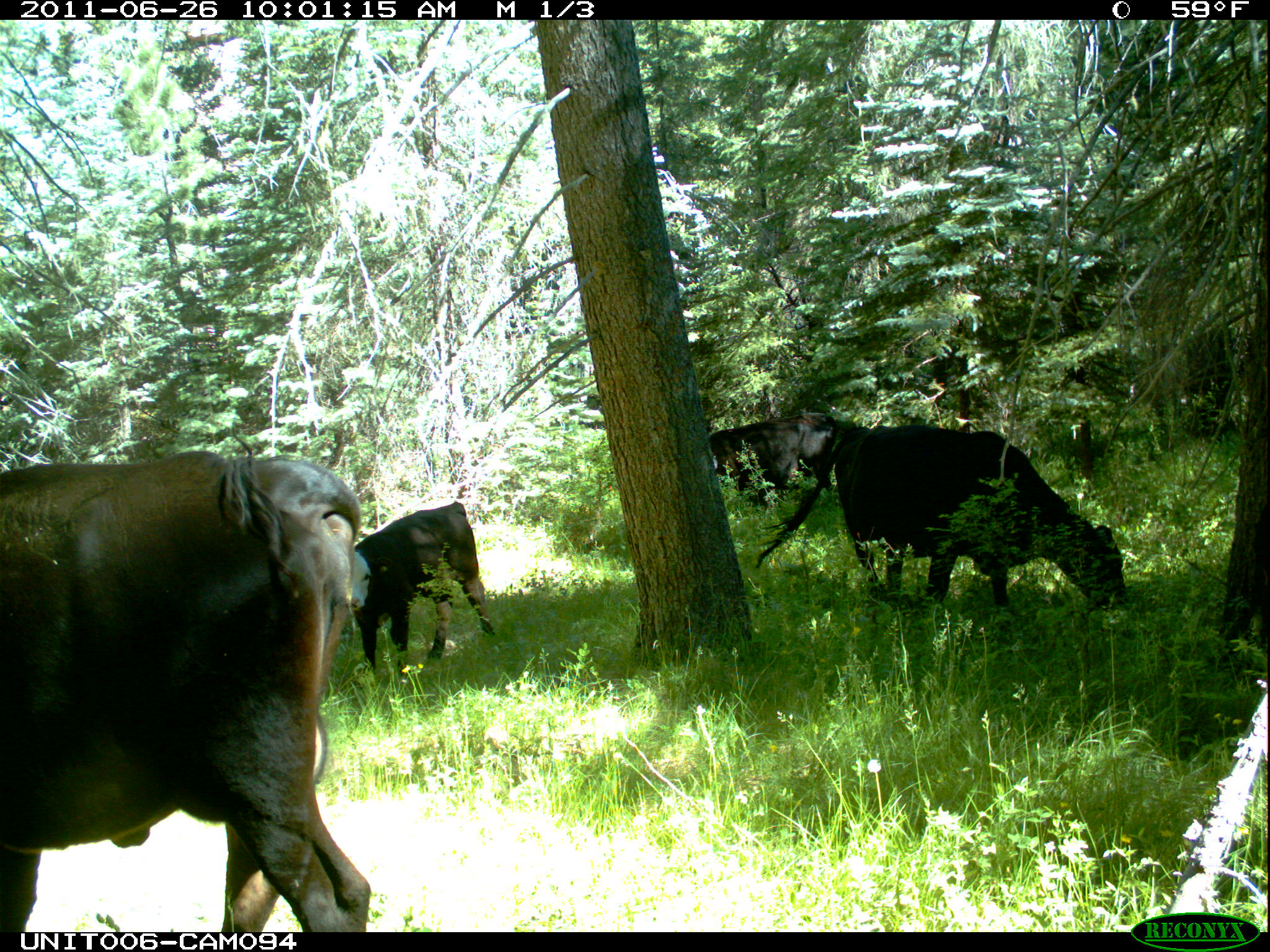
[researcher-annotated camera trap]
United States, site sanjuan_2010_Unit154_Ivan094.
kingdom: Animalia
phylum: Chordata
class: Mammalia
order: Artiodactyla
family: Bovidae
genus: Bos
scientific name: Bos taurus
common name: domestic cow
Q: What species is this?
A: Bos taurus (domestic cow).